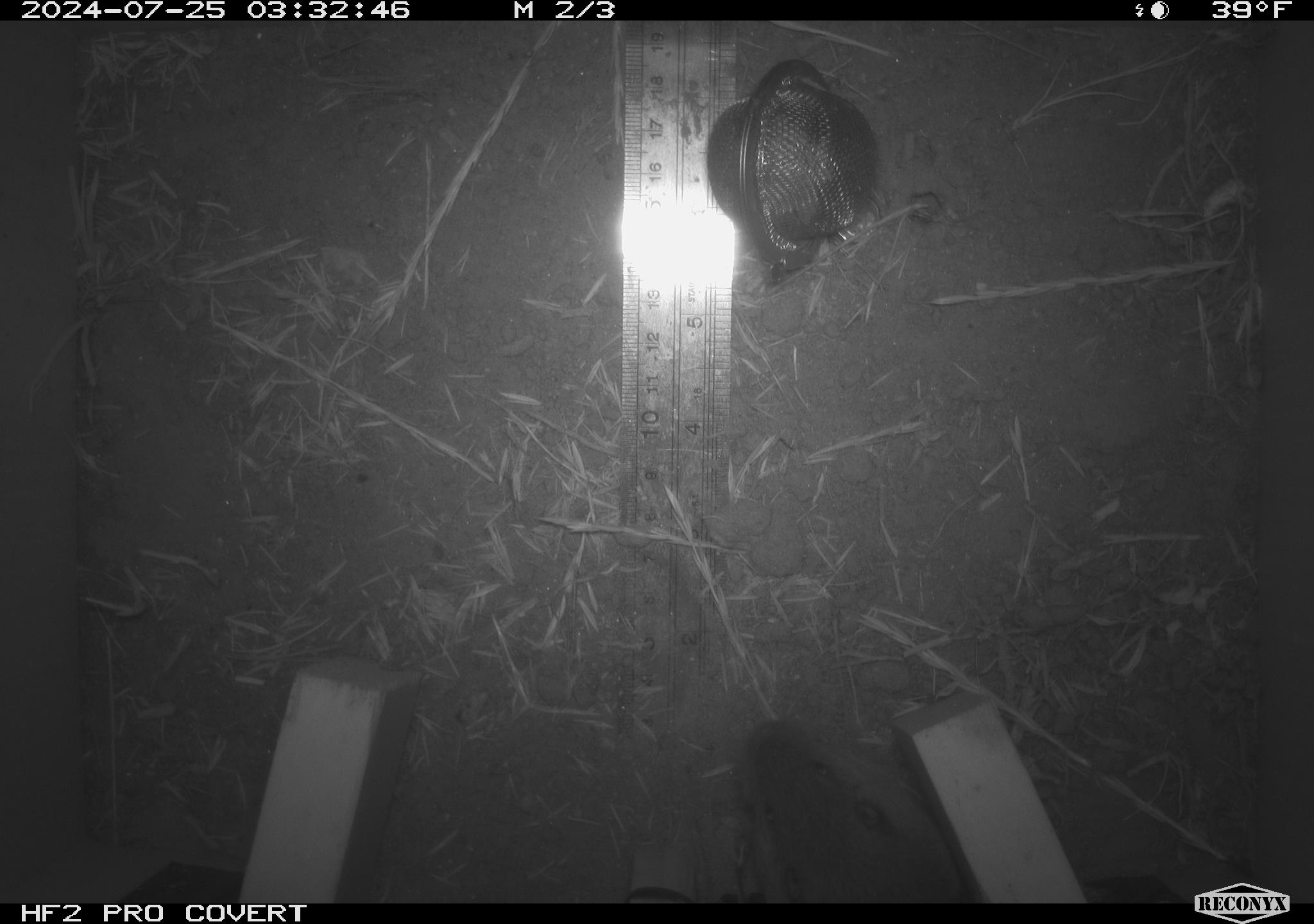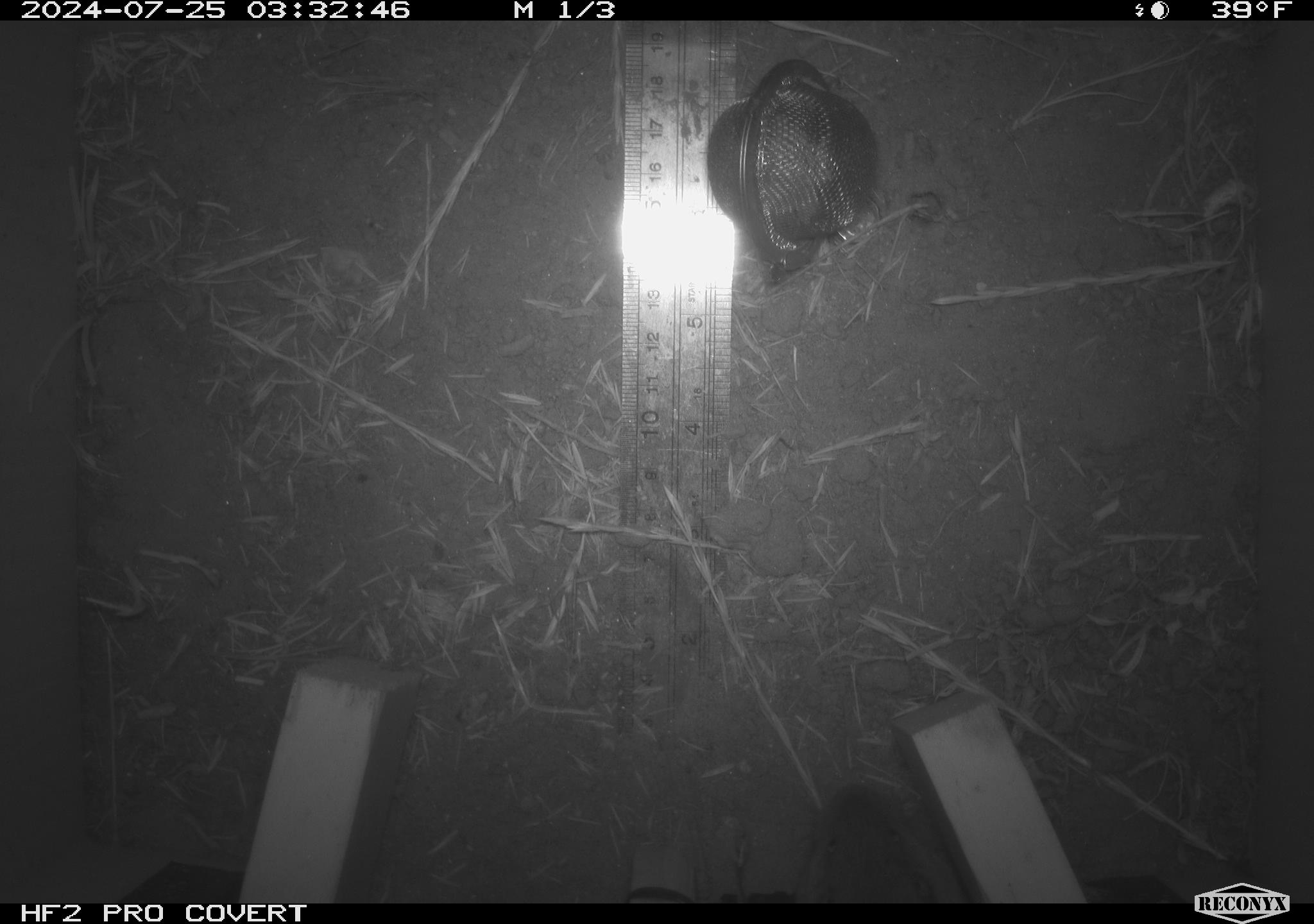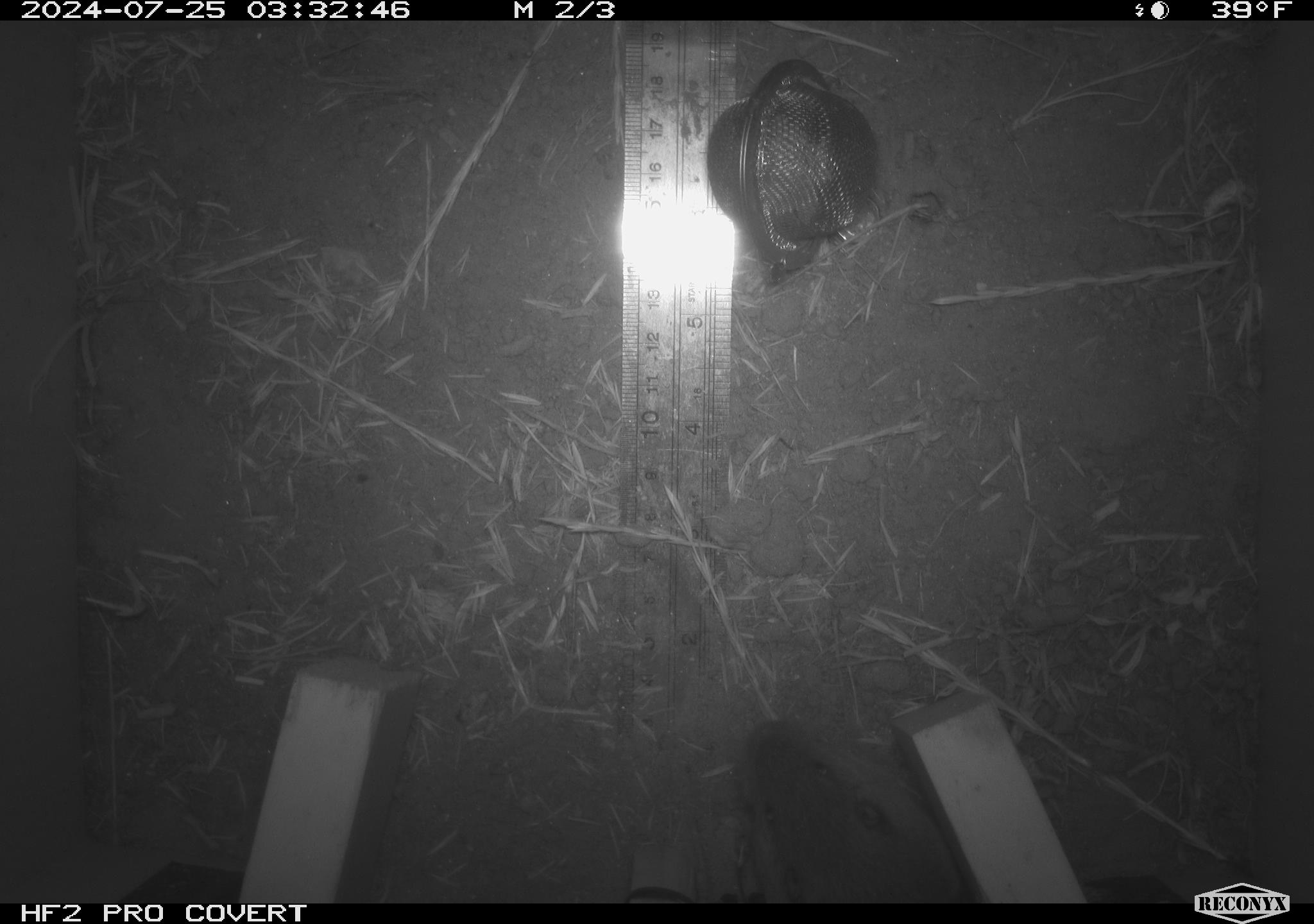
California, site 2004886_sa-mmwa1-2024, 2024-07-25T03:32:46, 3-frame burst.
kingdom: Animalia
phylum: Chordata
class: Mammalia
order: Rodentia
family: Geomyidae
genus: Thomomys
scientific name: Thomomys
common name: smooth-toothed pocket gophers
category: thomomys species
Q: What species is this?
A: Thomomys species (smooth-toothed pocket gophers) (Thomomys).